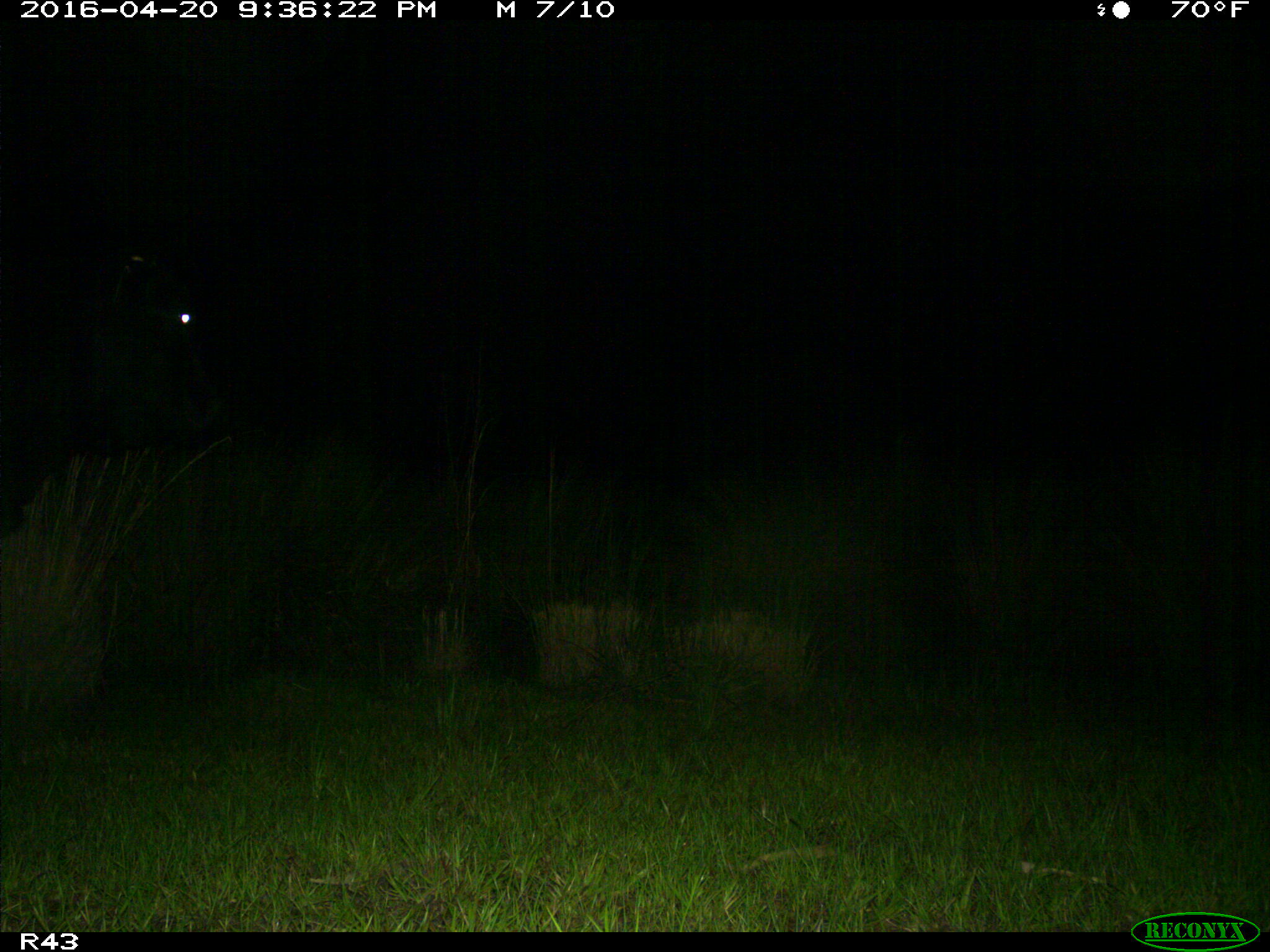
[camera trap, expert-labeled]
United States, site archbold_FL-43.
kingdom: Animalia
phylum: Chordata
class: Mammalia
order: Artiodactyla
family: Bovidae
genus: Bos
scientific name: Bos taurus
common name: domestic cow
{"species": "Bos taurus (domestic cow)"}